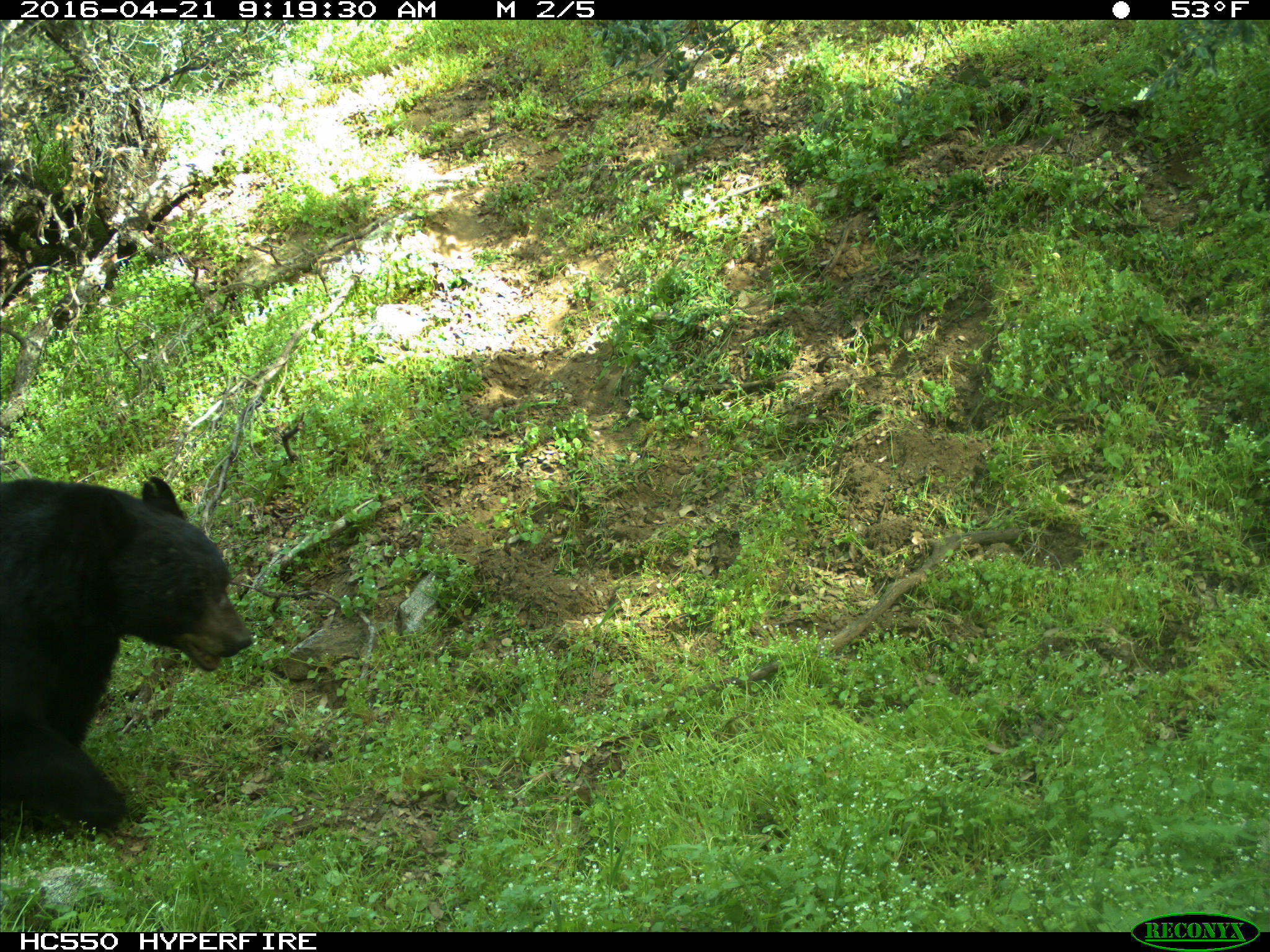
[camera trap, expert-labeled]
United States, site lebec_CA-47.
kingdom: Animalia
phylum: Chordata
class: Mammalia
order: Carnivora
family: Ursidae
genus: Ursus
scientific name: Ursus americanus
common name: american black bear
Ursus americanus (american black bear).